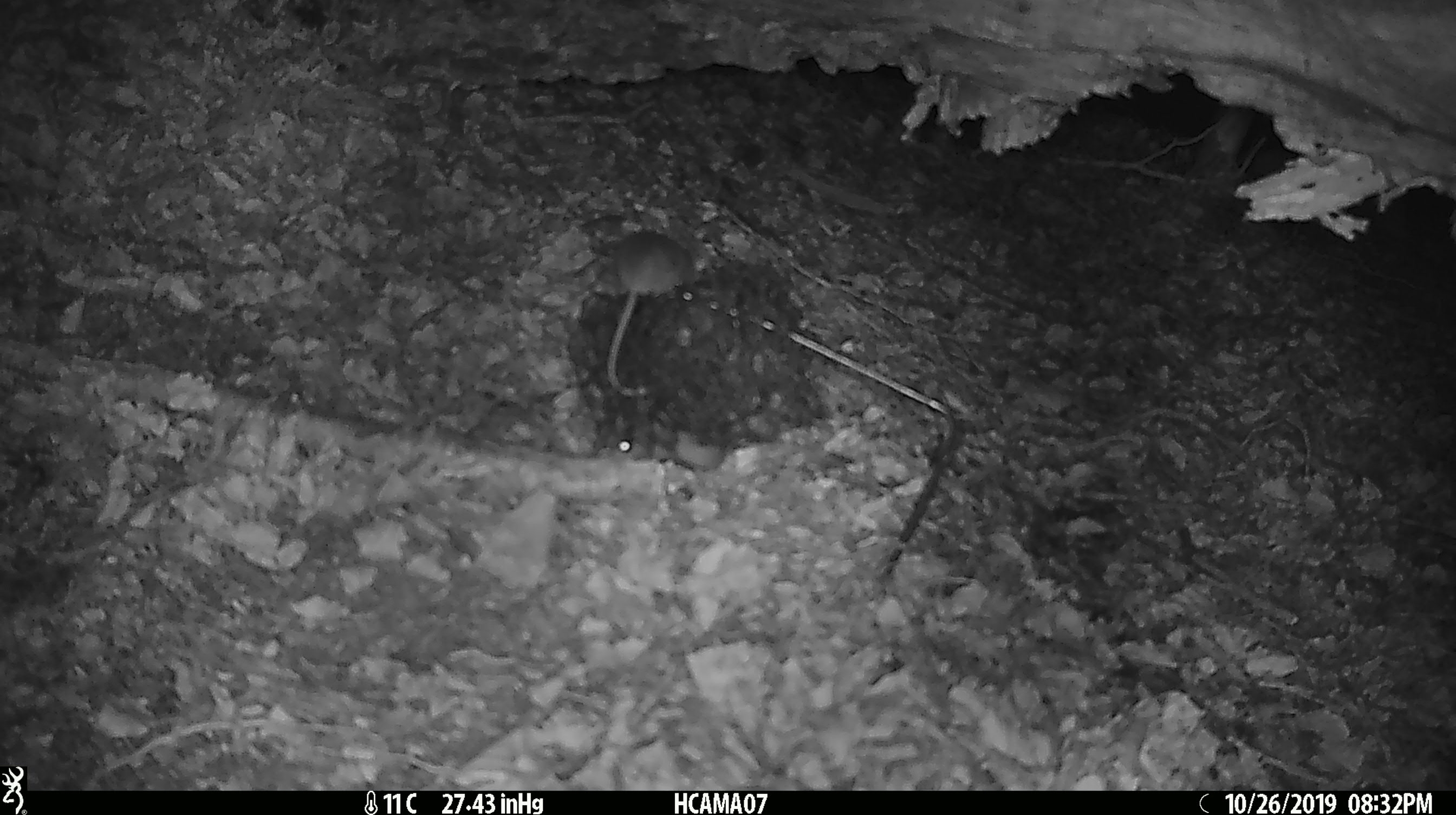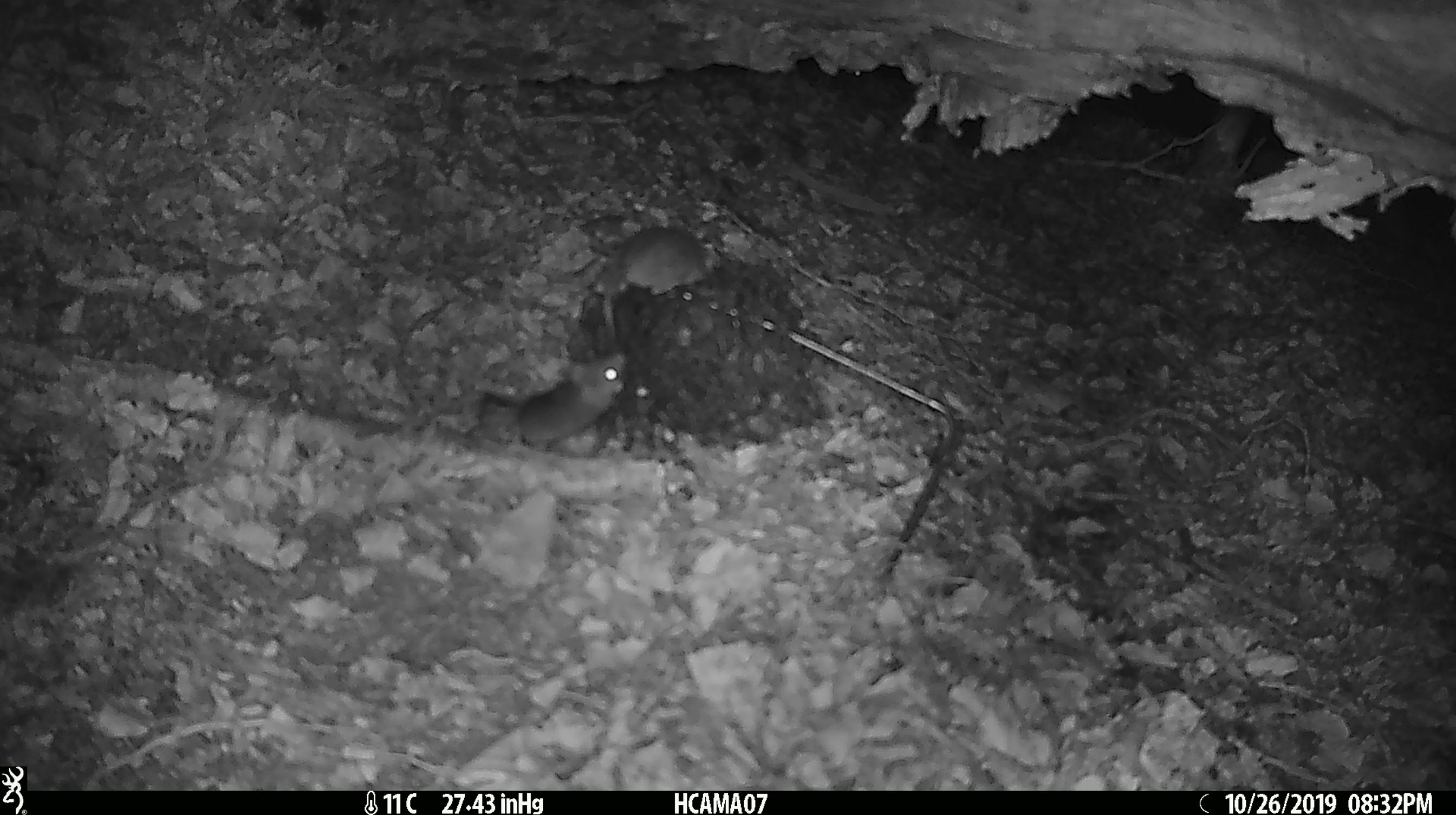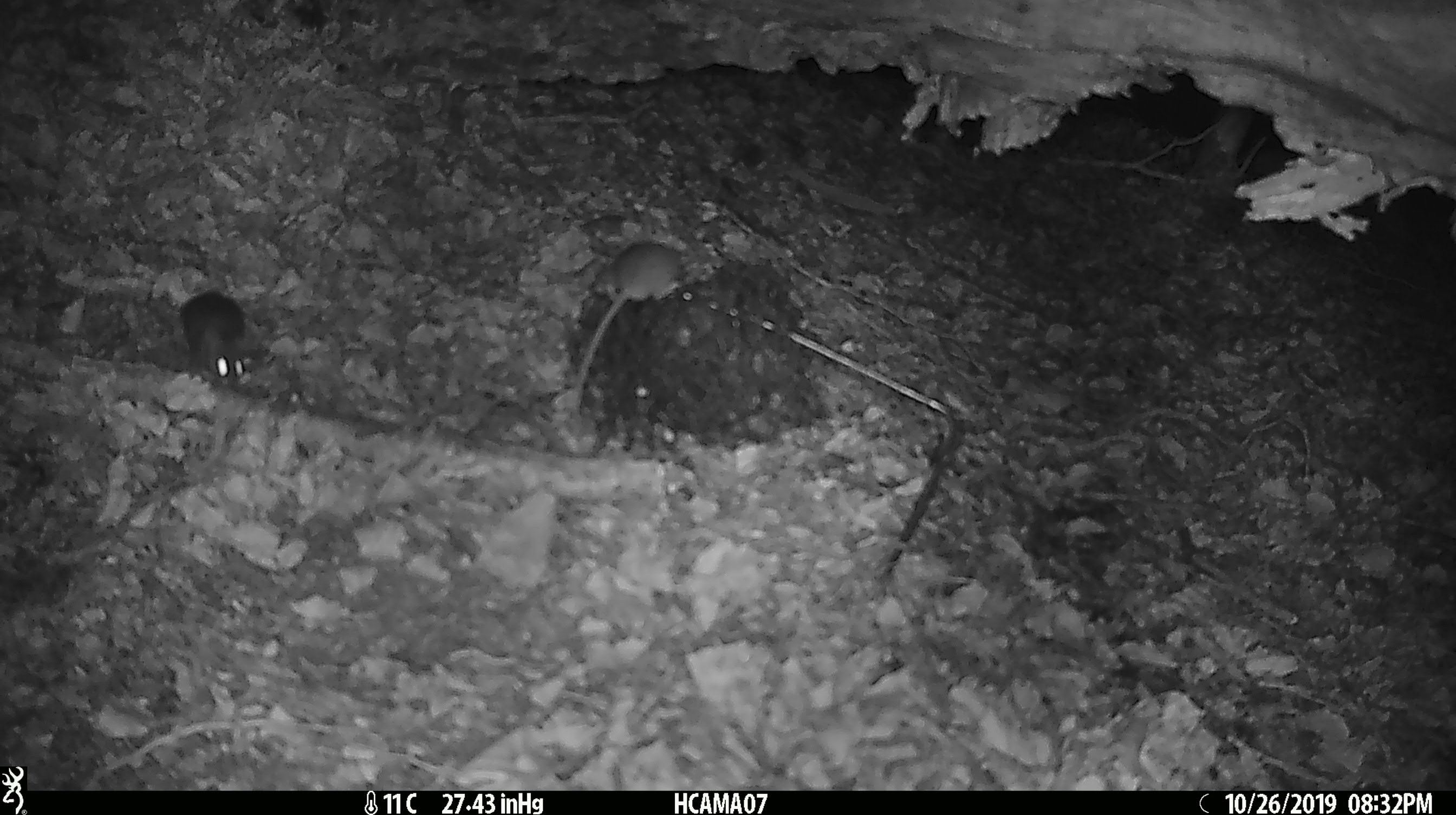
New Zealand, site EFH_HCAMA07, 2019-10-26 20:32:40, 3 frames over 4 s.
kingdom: Animalia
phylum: Chordata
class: Mammalia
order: Rodentia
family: Muridae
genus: Mus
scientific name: Mus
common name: mouse